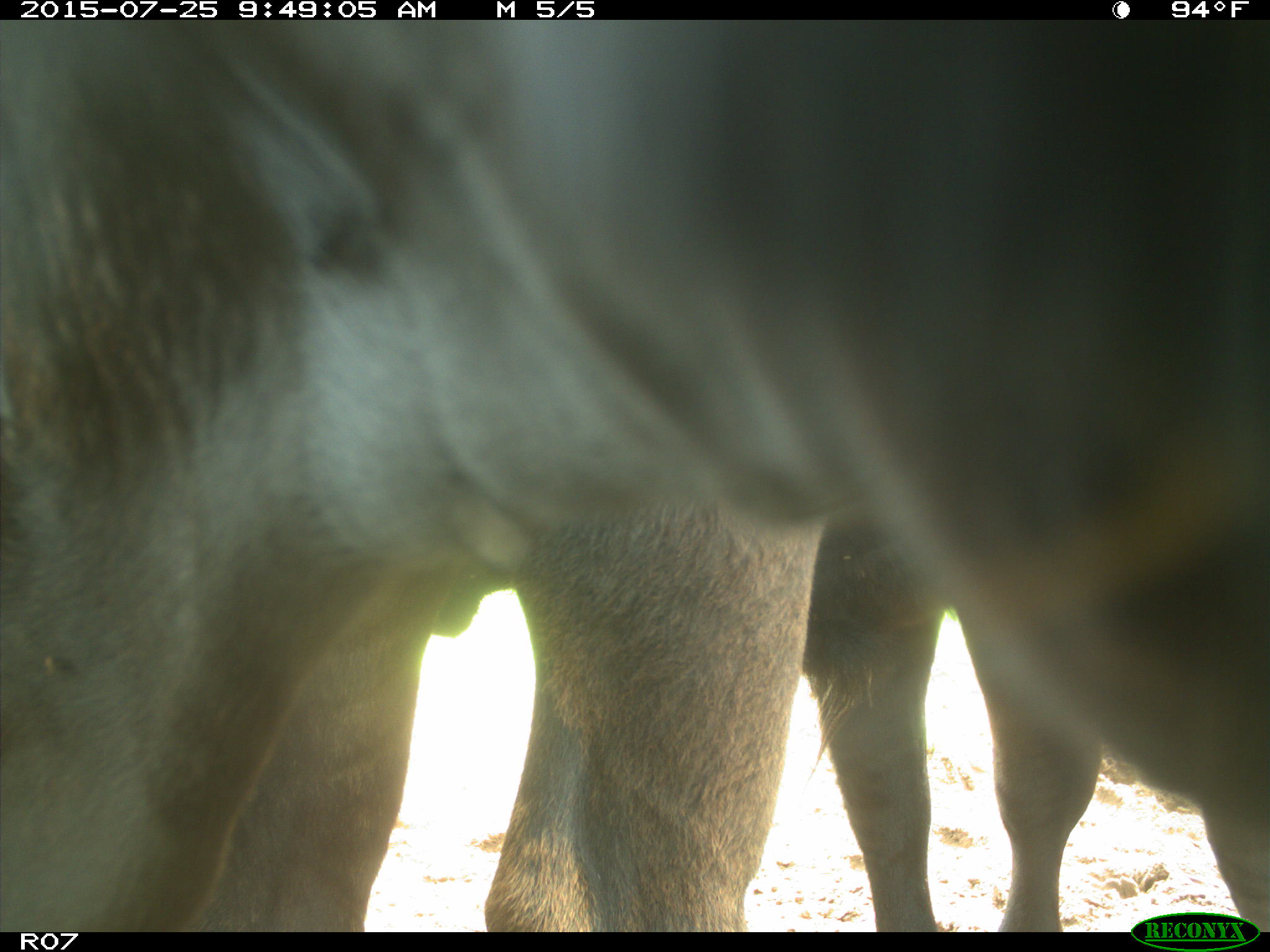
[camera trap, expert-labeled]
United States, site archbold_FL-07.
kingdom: Animalia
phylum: Chordata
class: Mammalia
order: Artiodactyla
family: Bovidae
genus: Bos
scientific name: Bos taurus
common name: domestic cow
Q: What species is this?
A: Bos taurus (domestic cow).